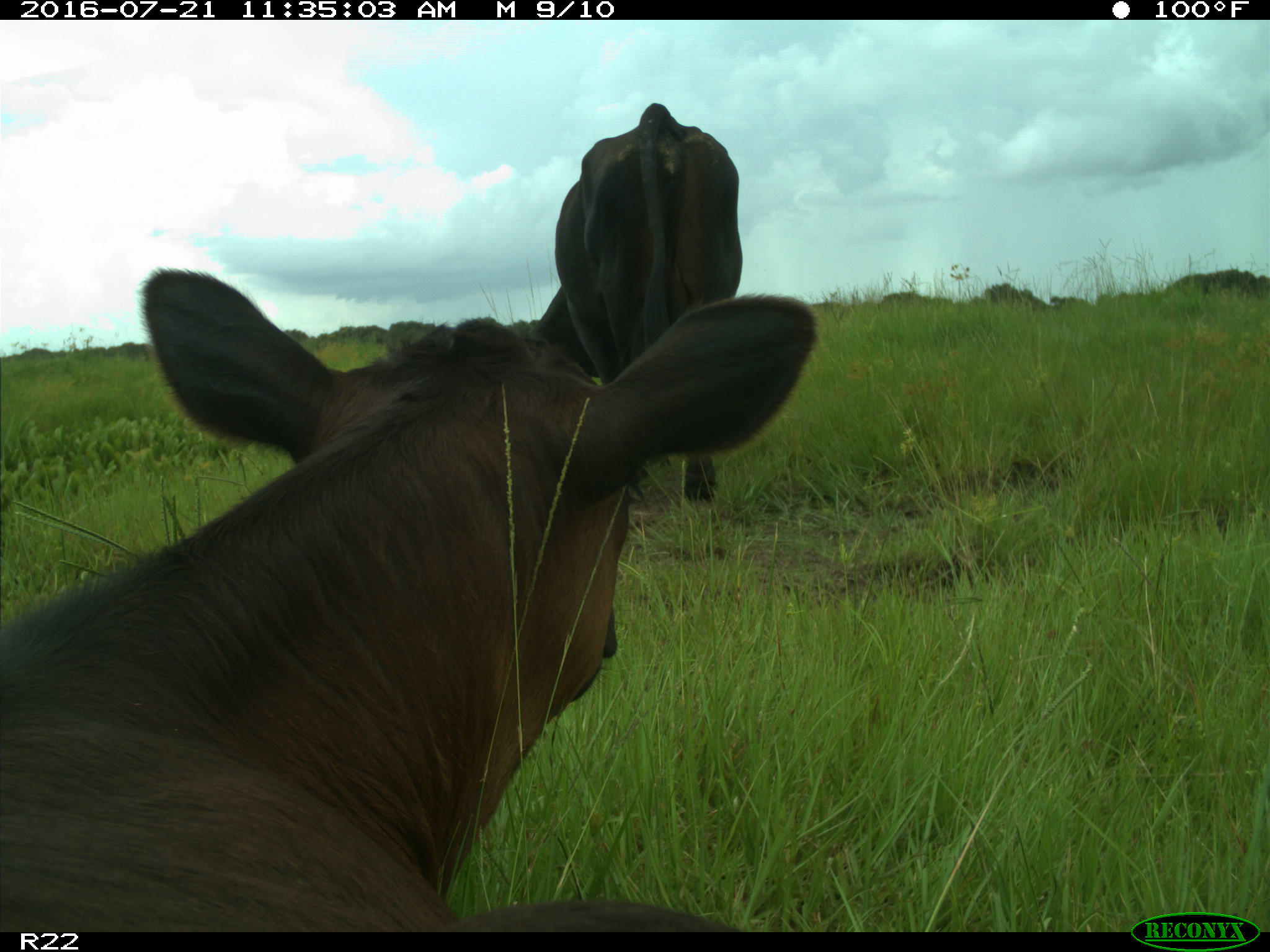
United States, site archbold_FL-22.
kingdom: Animalia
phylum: Chordata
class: Mammalia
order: Artiodactyla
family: Bovidae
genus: Bos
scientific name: Bos taurus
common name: domestic cow